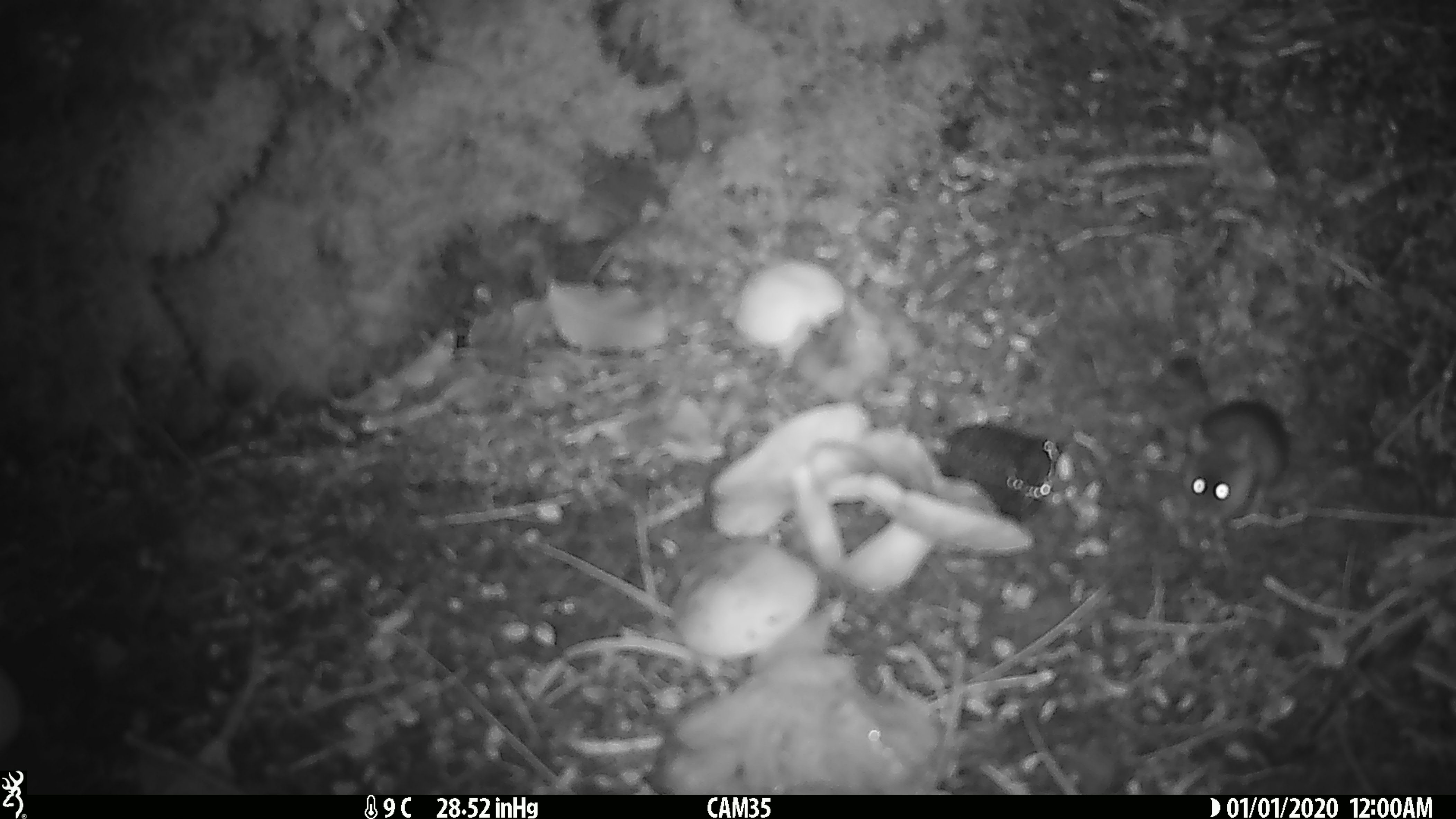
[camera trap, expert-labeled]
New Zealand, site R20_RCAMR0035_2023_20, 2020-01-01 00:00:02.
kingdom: Animalia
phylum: Chordata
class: Mammalia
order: Rodentia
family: Muridae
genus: Mus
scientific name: Mus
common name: mouse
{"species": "mouse (Mus)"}